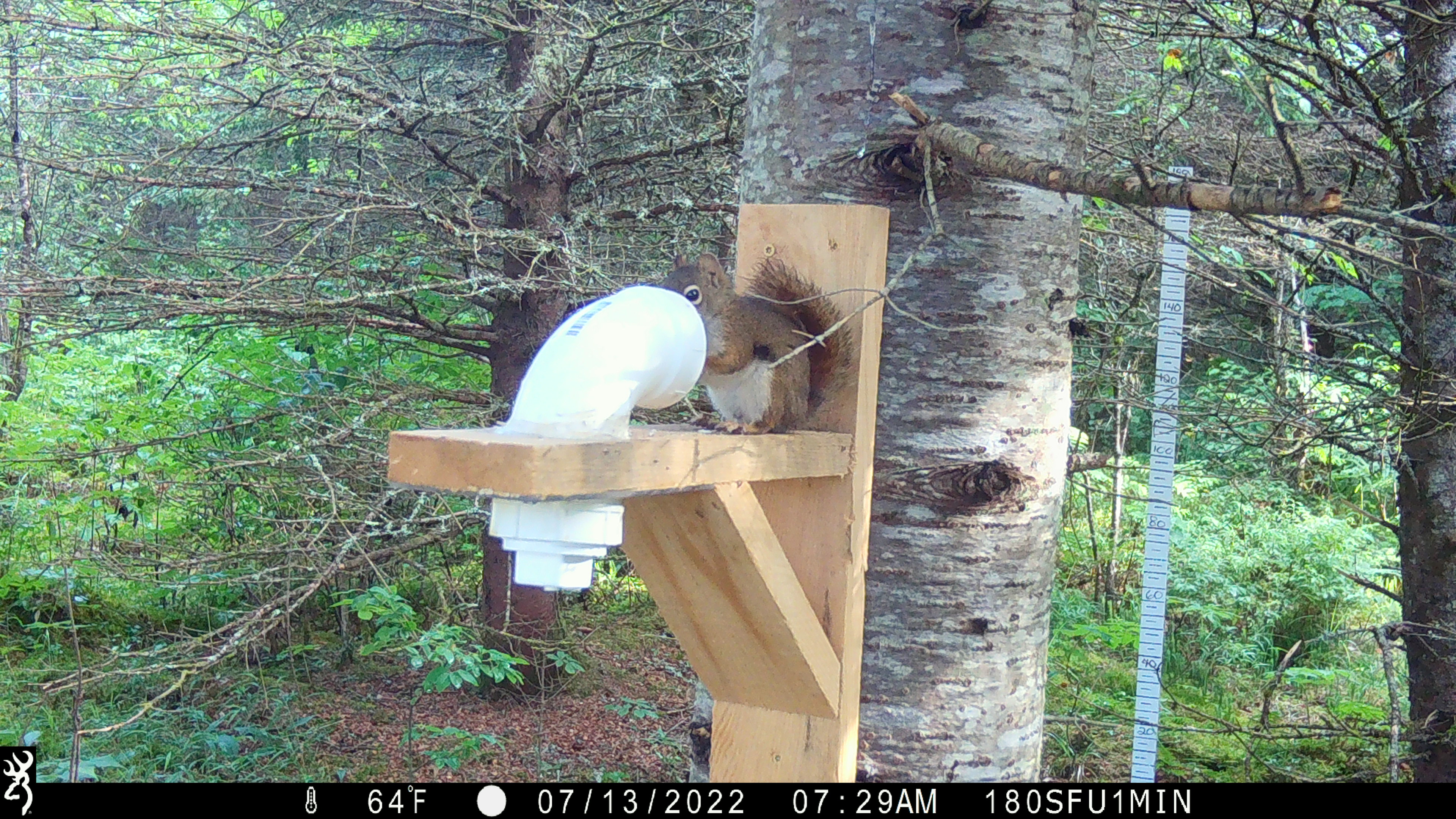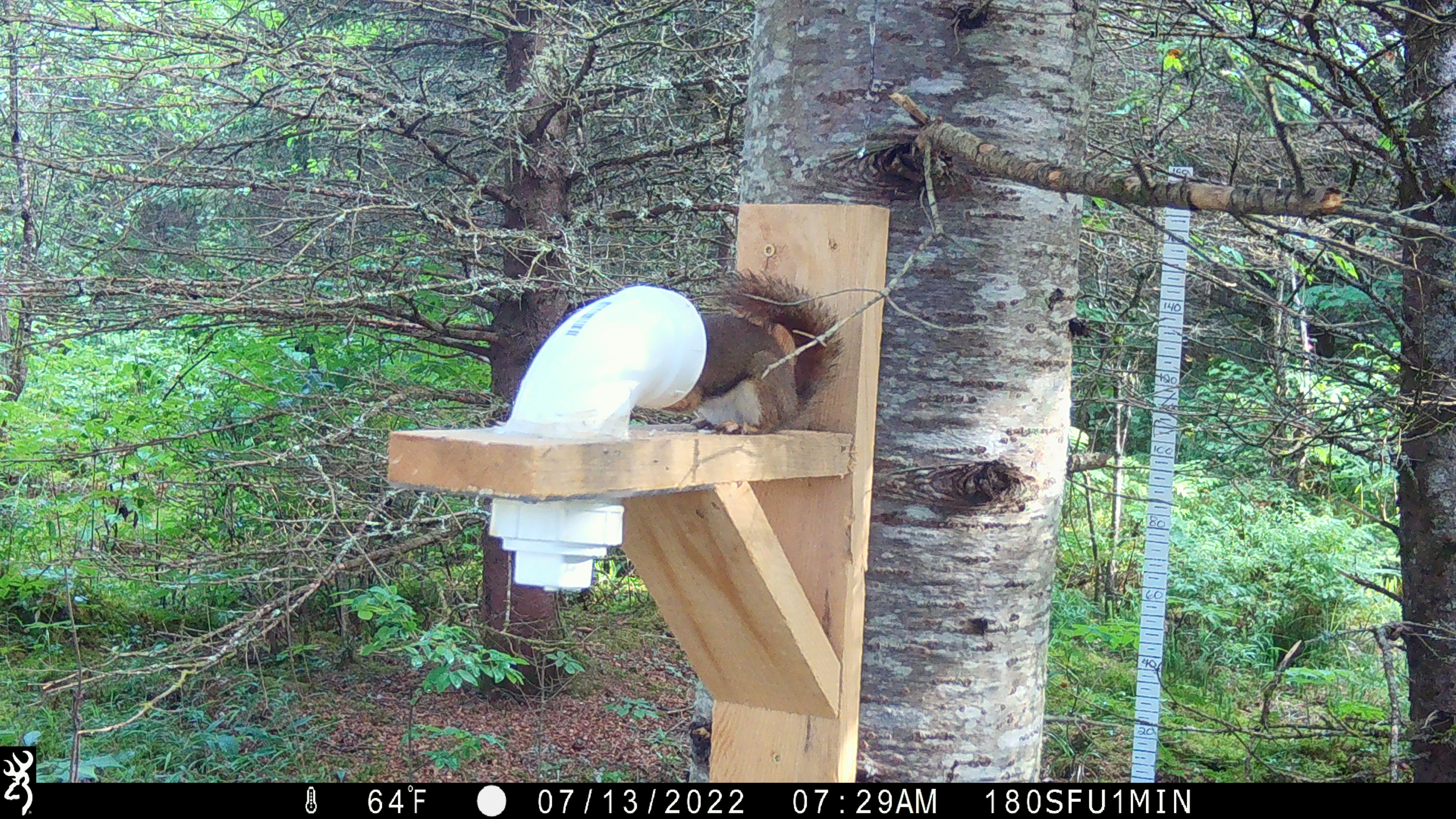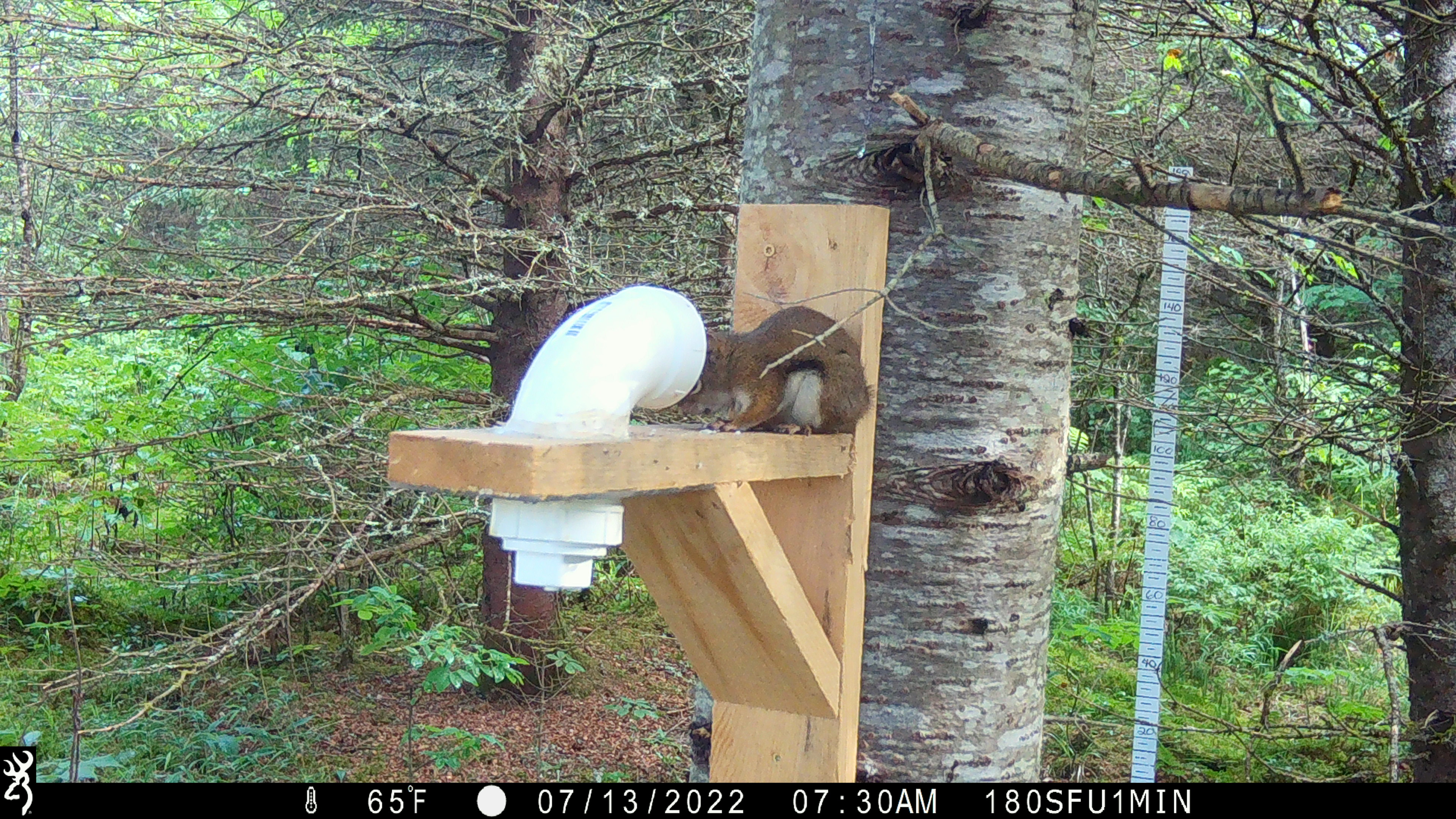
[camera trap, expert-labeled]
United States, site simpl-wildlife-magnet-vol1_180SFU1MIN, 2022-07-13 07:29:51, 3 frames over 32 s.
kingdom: Animalia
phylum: Chordata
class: Mammalia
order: Rodentia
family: Sciuridae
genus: Tamiasciurus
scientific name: Tamiasciurus hudsonicus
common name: red squirrel